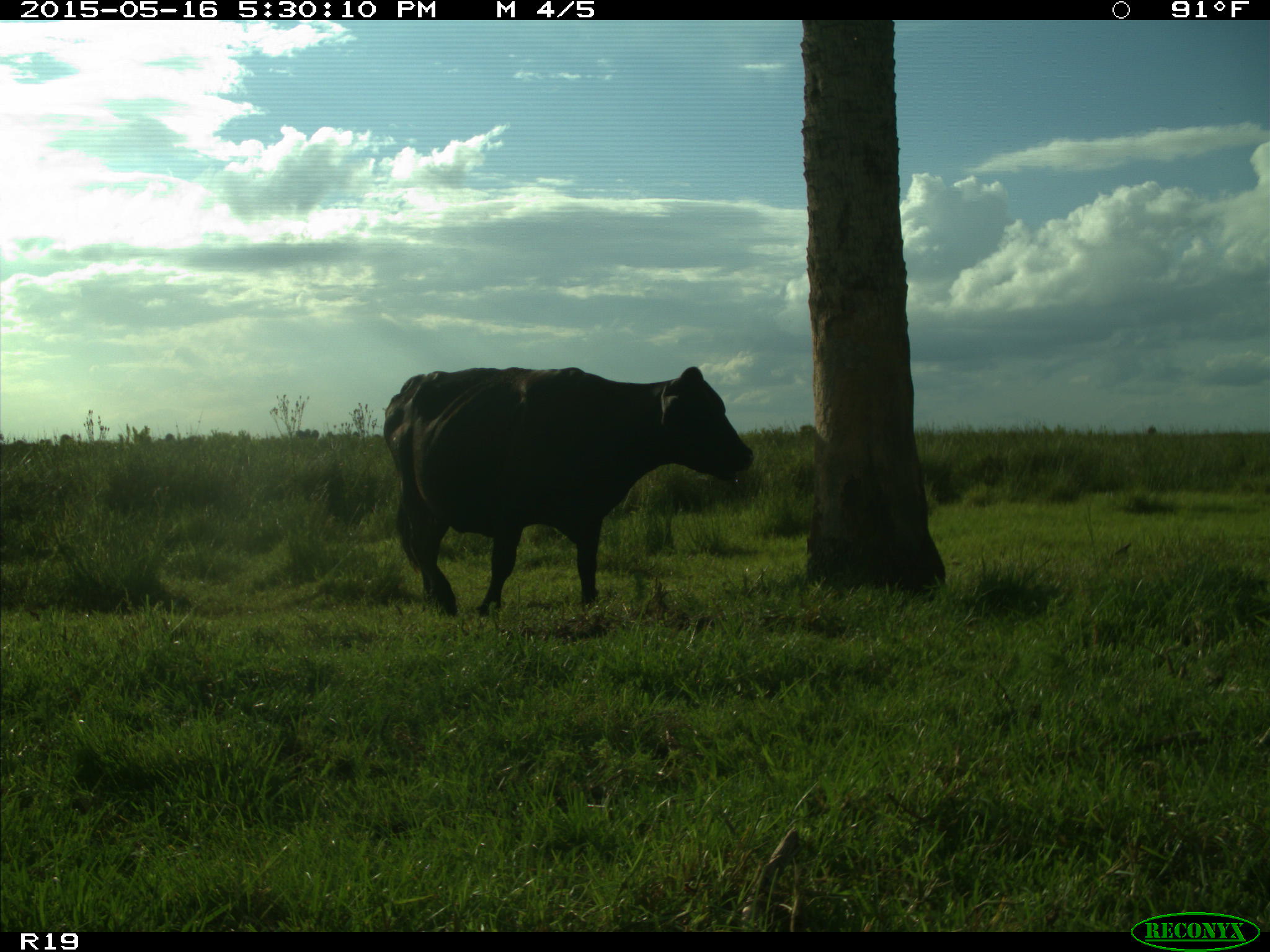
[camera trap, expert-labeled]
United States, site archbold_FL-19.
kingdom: Animalia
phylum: Chordata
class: Mammalia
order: Artiodactyla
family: Bovidae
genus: Bos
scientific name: Bos taurus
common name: domestic cow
Bos taurus (domestic cow).